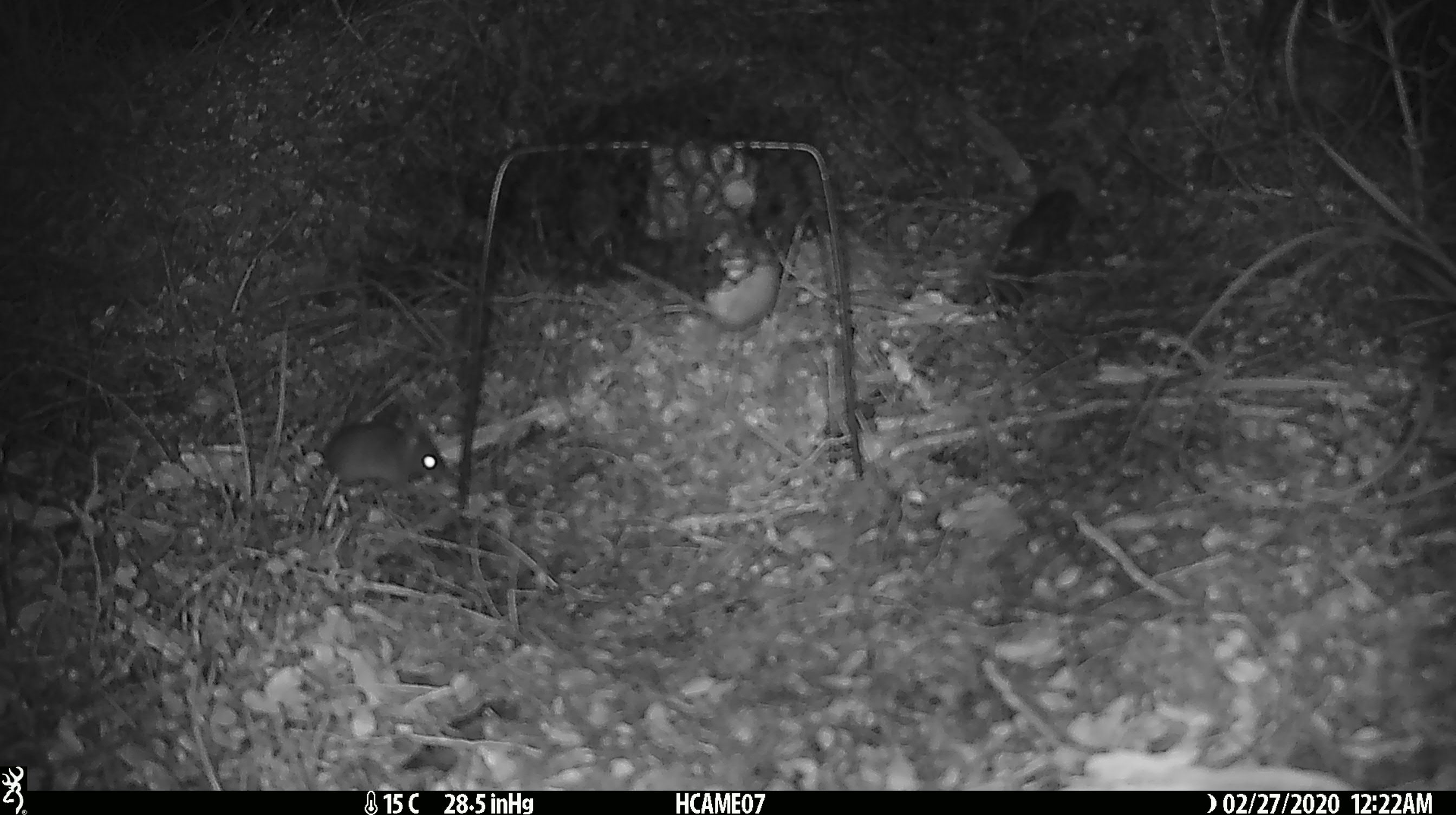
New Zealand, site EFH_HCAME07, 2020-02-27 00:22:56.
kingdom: Animalia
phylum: Chordata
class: Mammalia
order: Rodentia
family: Muridae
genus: Mus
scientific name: Mus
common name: mouse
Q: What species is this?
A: Mouse (Mus).